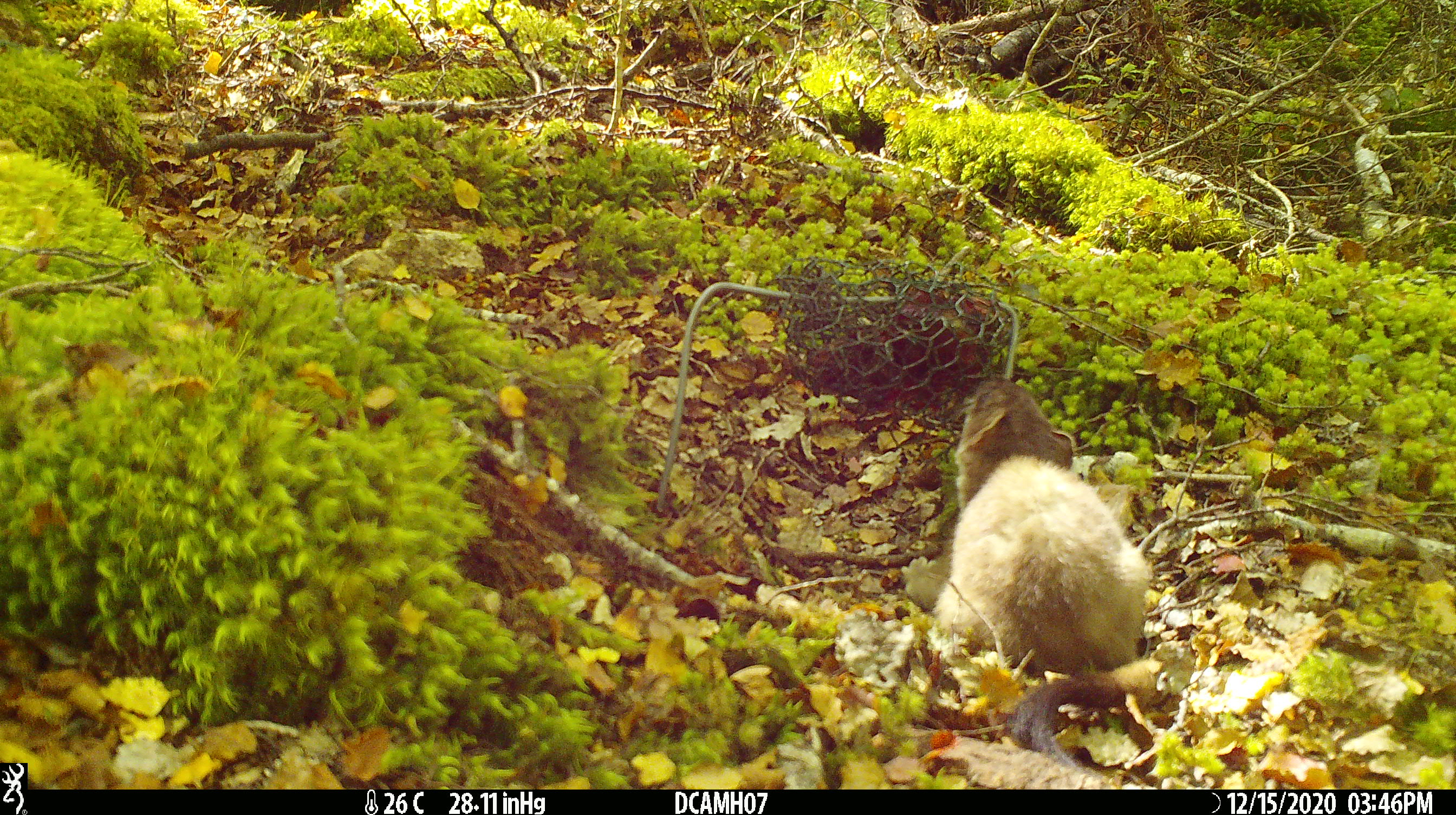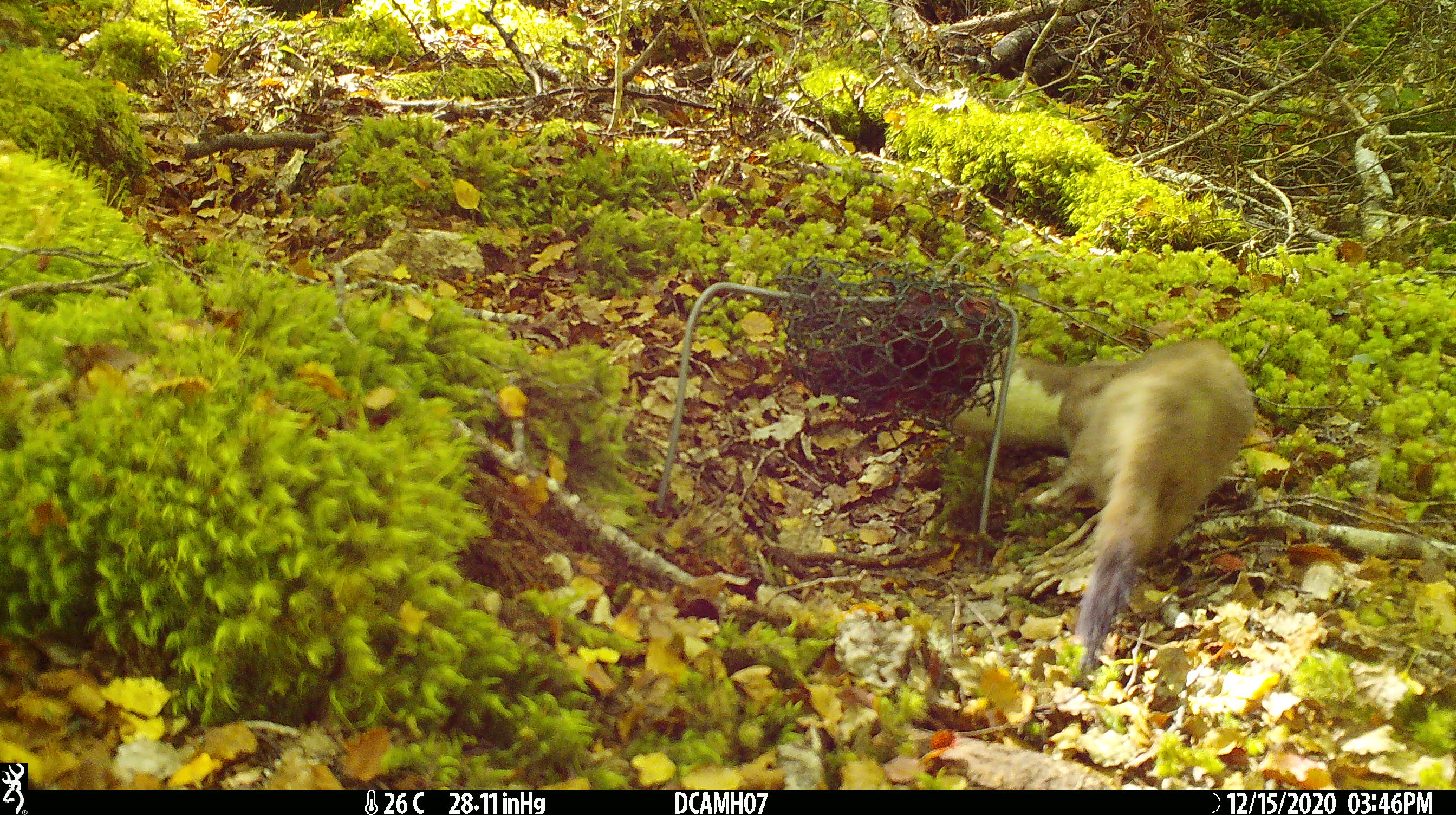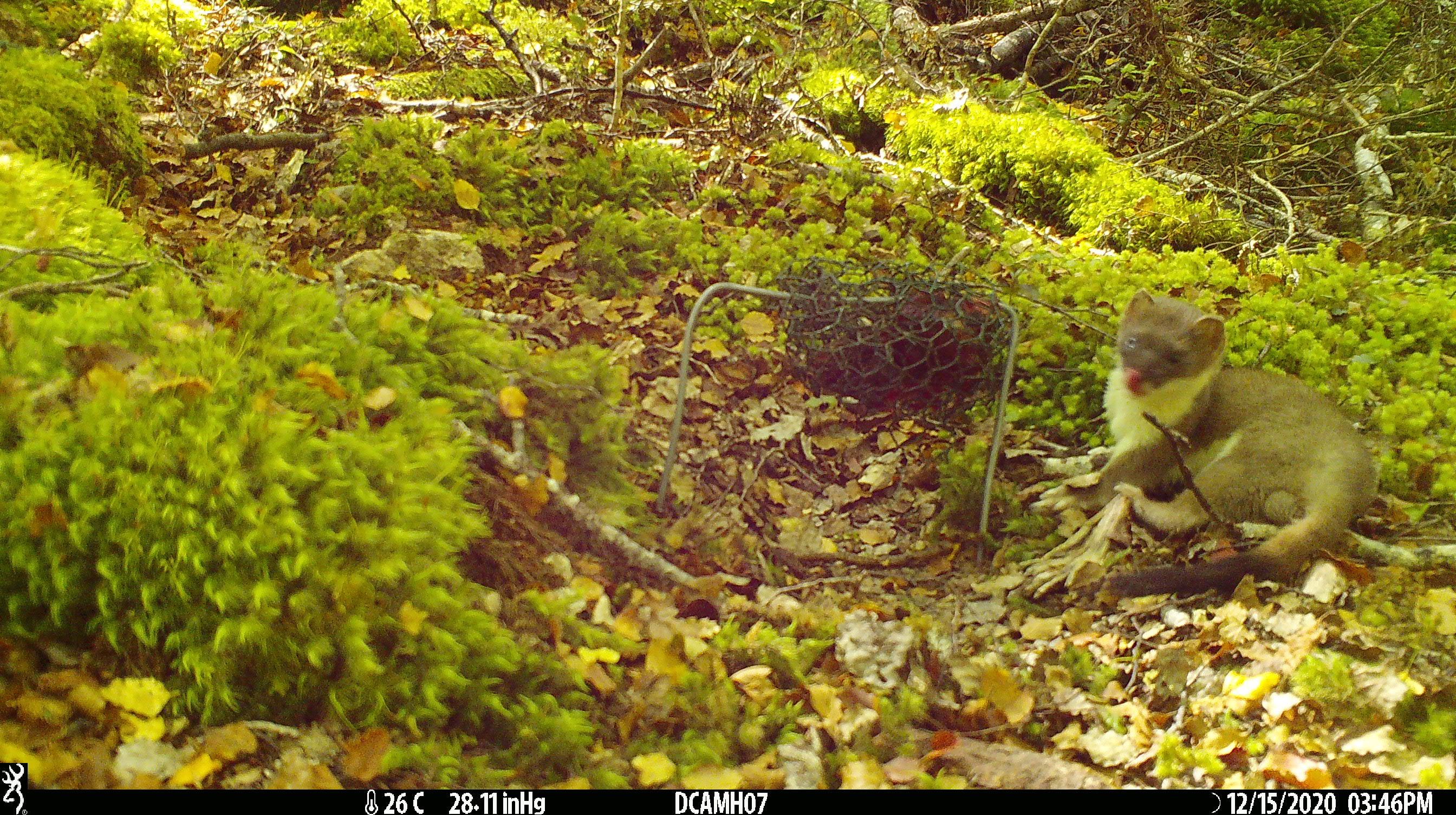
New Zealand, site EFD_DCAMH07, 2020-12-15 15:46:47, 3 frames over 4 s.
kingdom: Animalia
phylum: Chordata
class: Mammalia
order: Carnivora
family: Mustelidae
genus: Mustela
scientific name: Mustela erminea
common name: stoat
Stoat (Mustela erminea).